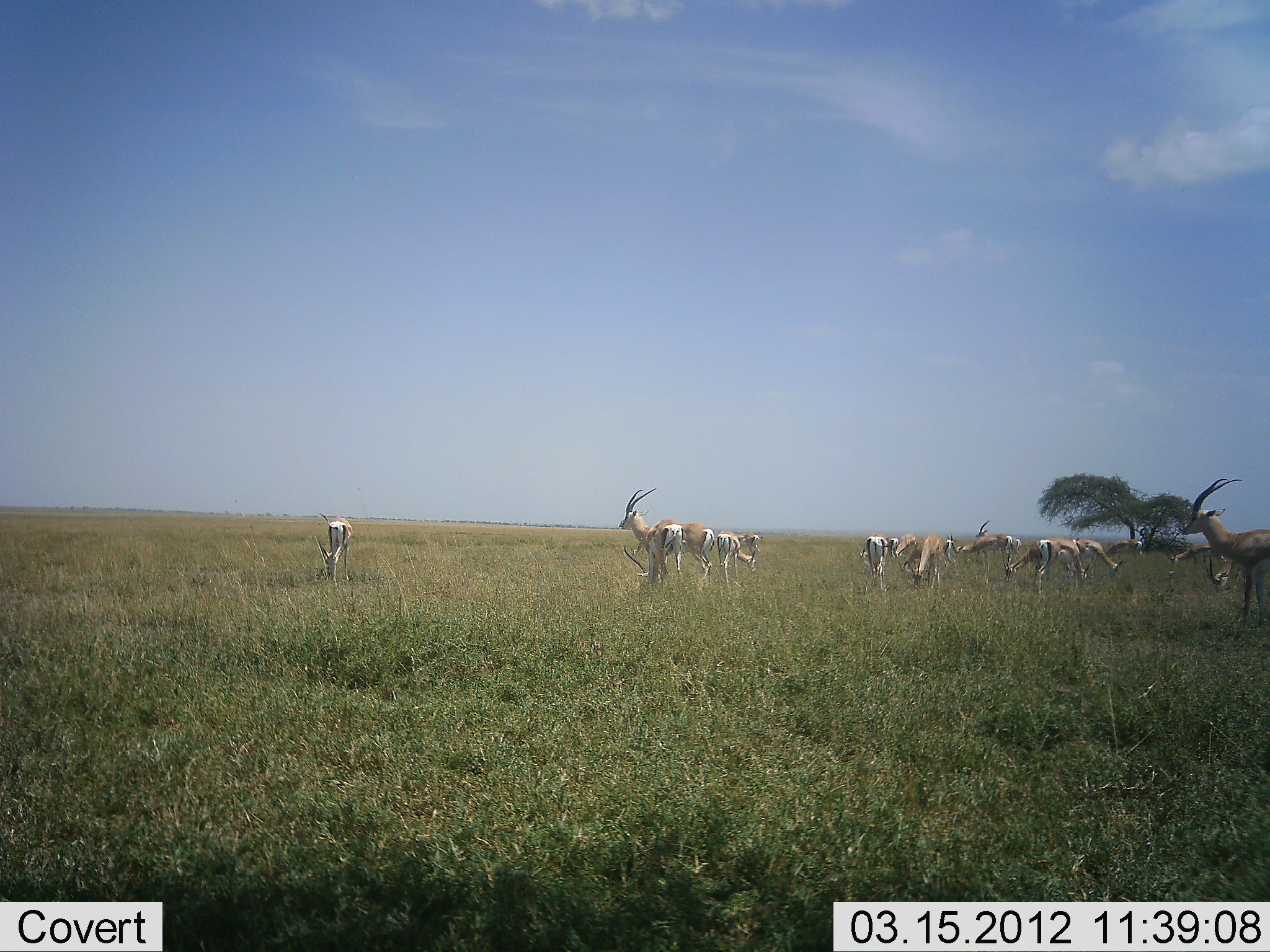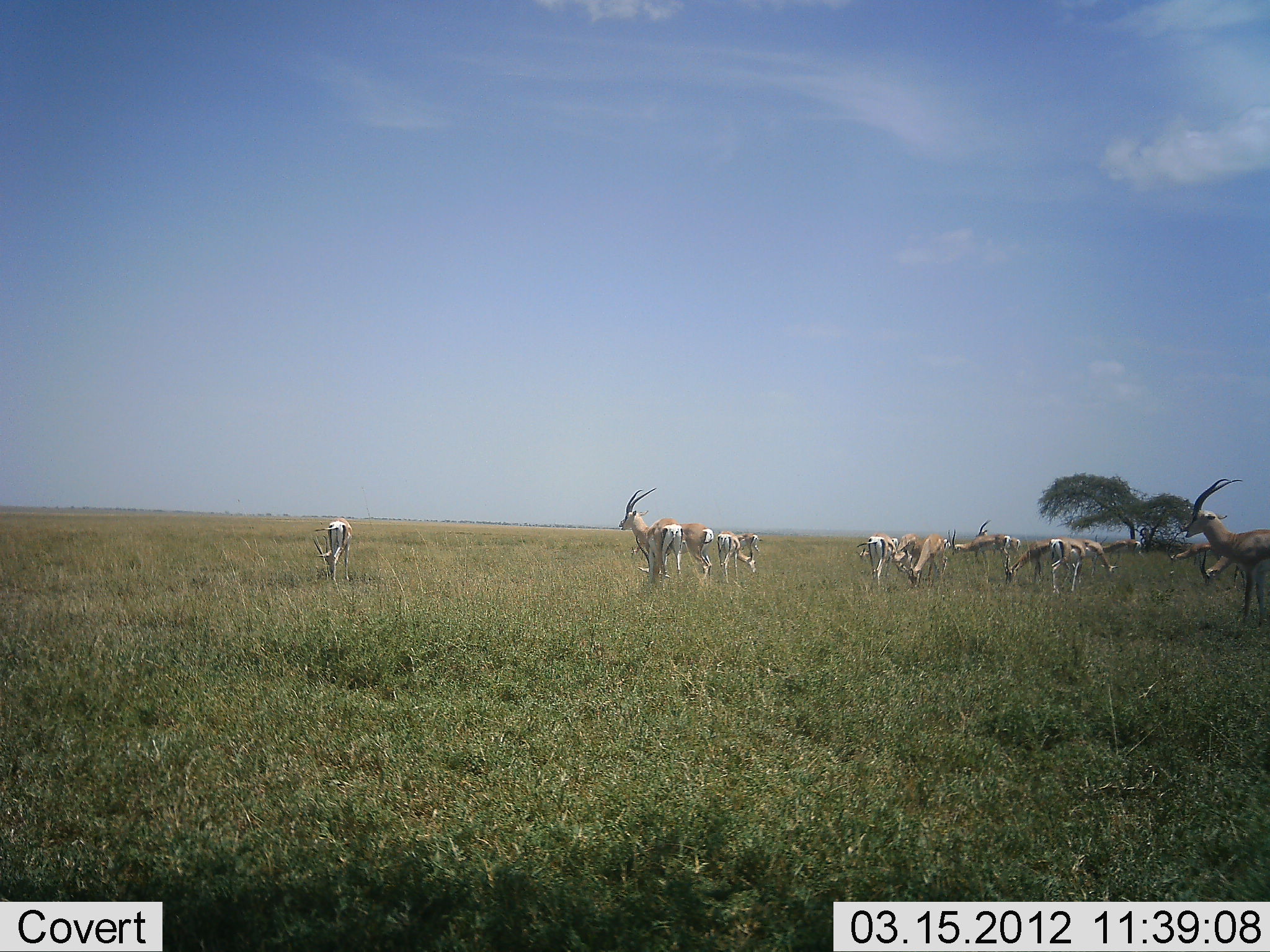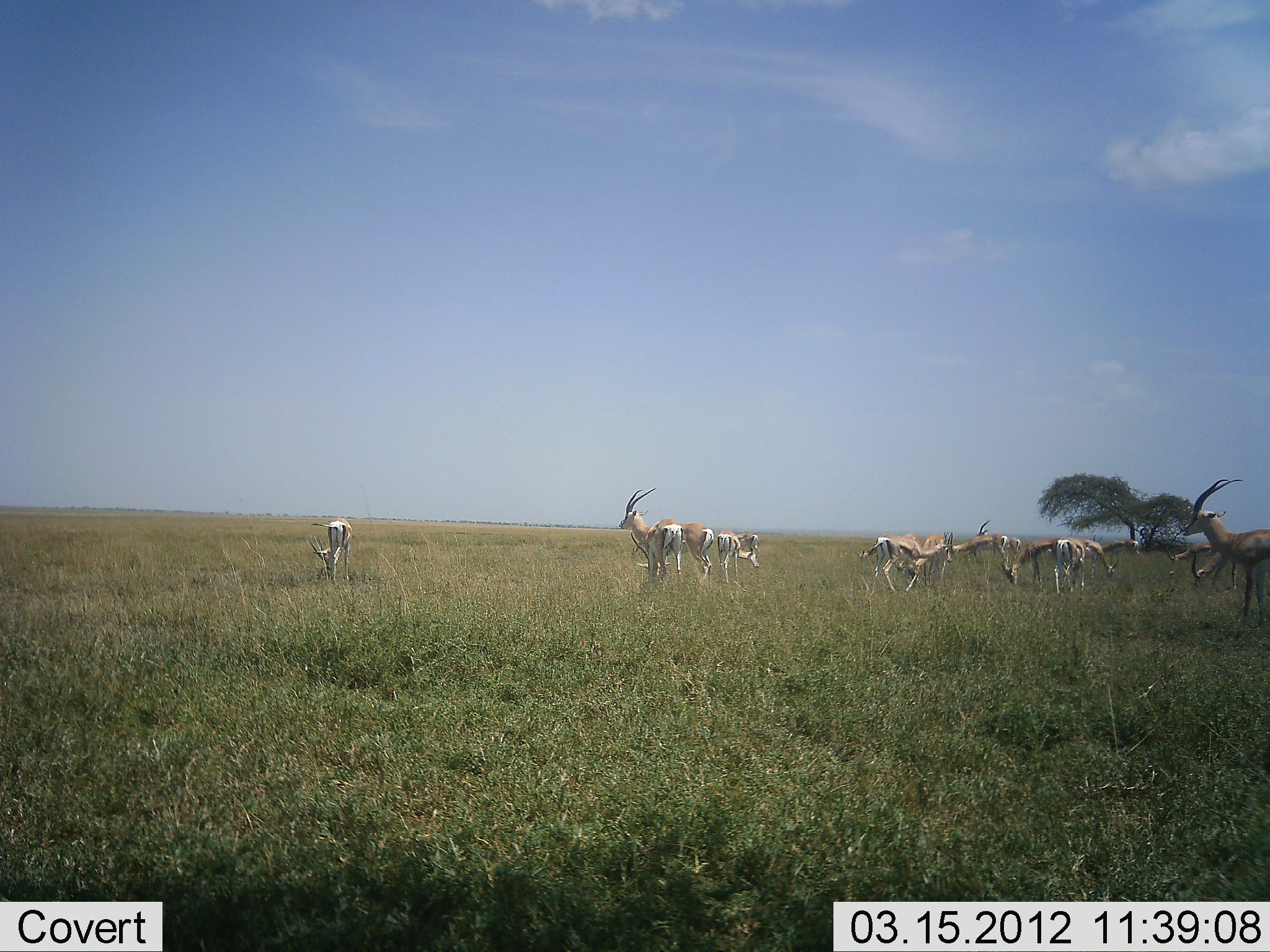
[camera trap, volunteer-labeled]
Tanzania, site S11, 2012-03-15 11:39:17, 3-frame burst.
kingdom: Animalia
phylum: Chordata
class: Mammalia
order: Artiodactyla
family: Bovidae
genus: Nanger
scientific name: Nanger granti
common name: grant's gazelle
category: gazellegrants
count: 11-50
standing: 94%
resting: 12%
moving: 19%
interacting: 12%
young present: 0%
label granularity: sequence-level